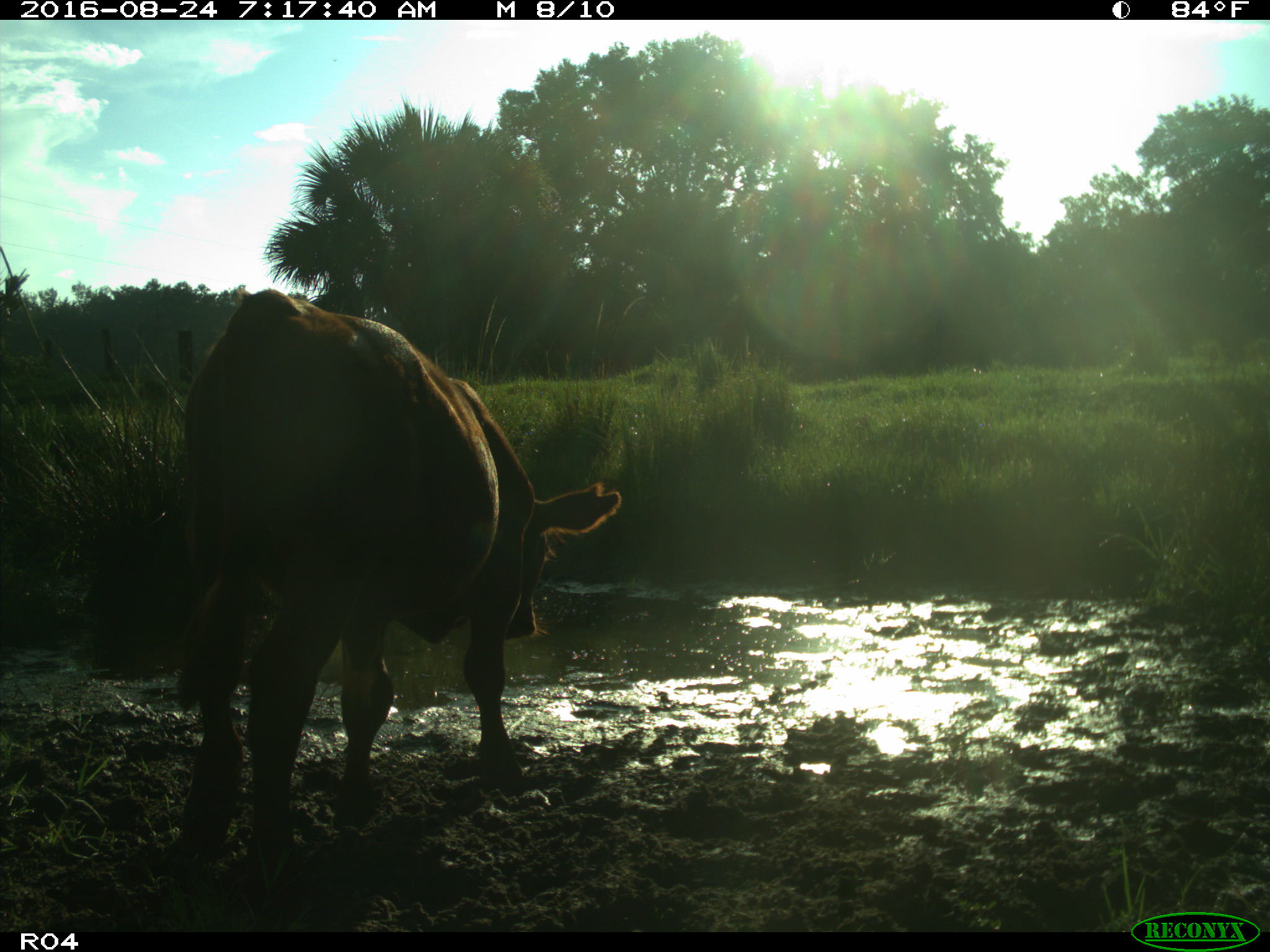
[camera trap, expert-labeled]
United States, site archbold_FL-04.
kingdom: Animalia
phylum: Chordata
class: Mammalia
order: Artiodactyla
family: Bovidae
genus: Bos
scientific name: Bos taurus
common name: domestic cow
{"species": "Bos taurus (domestic cow)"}